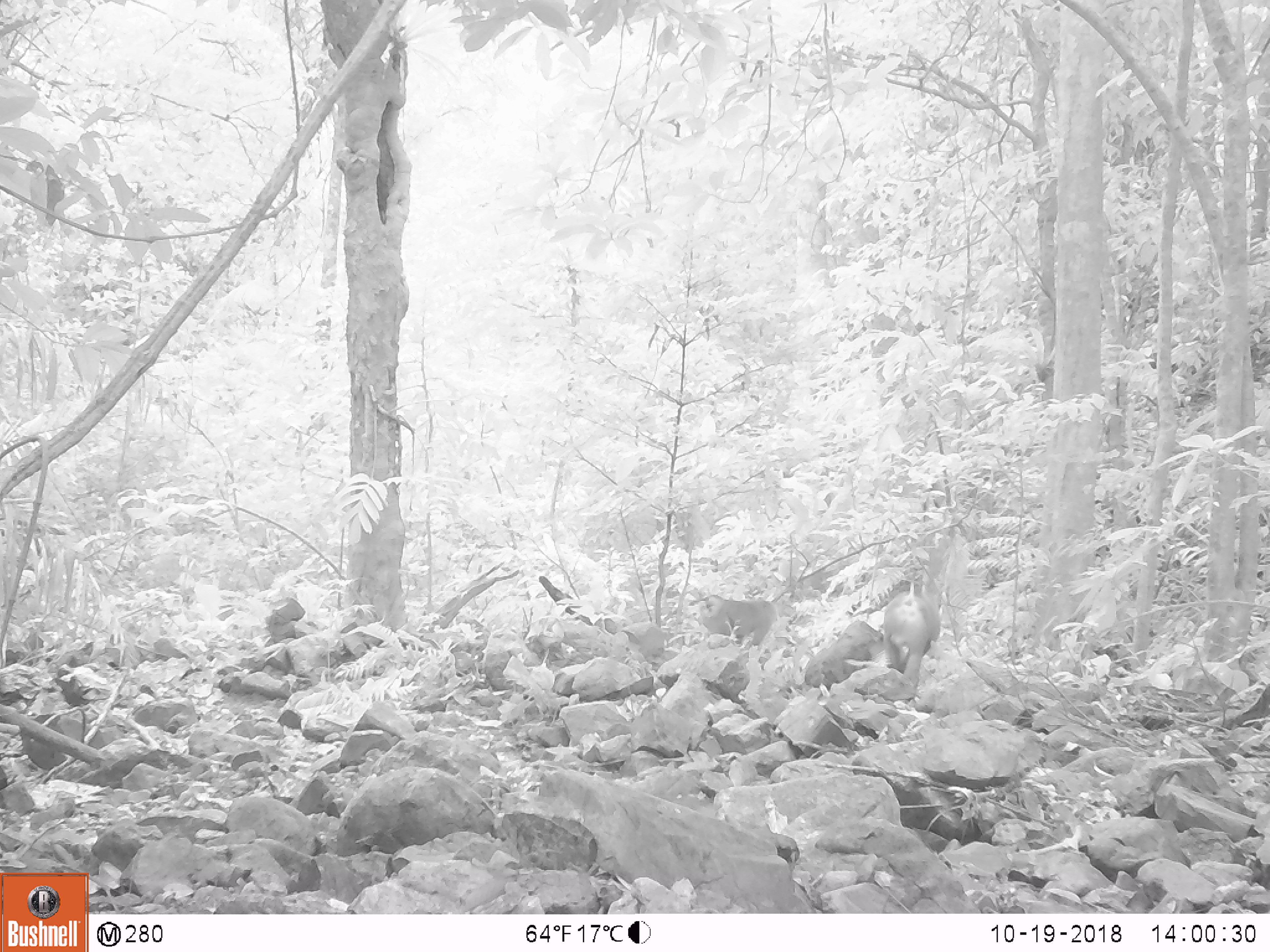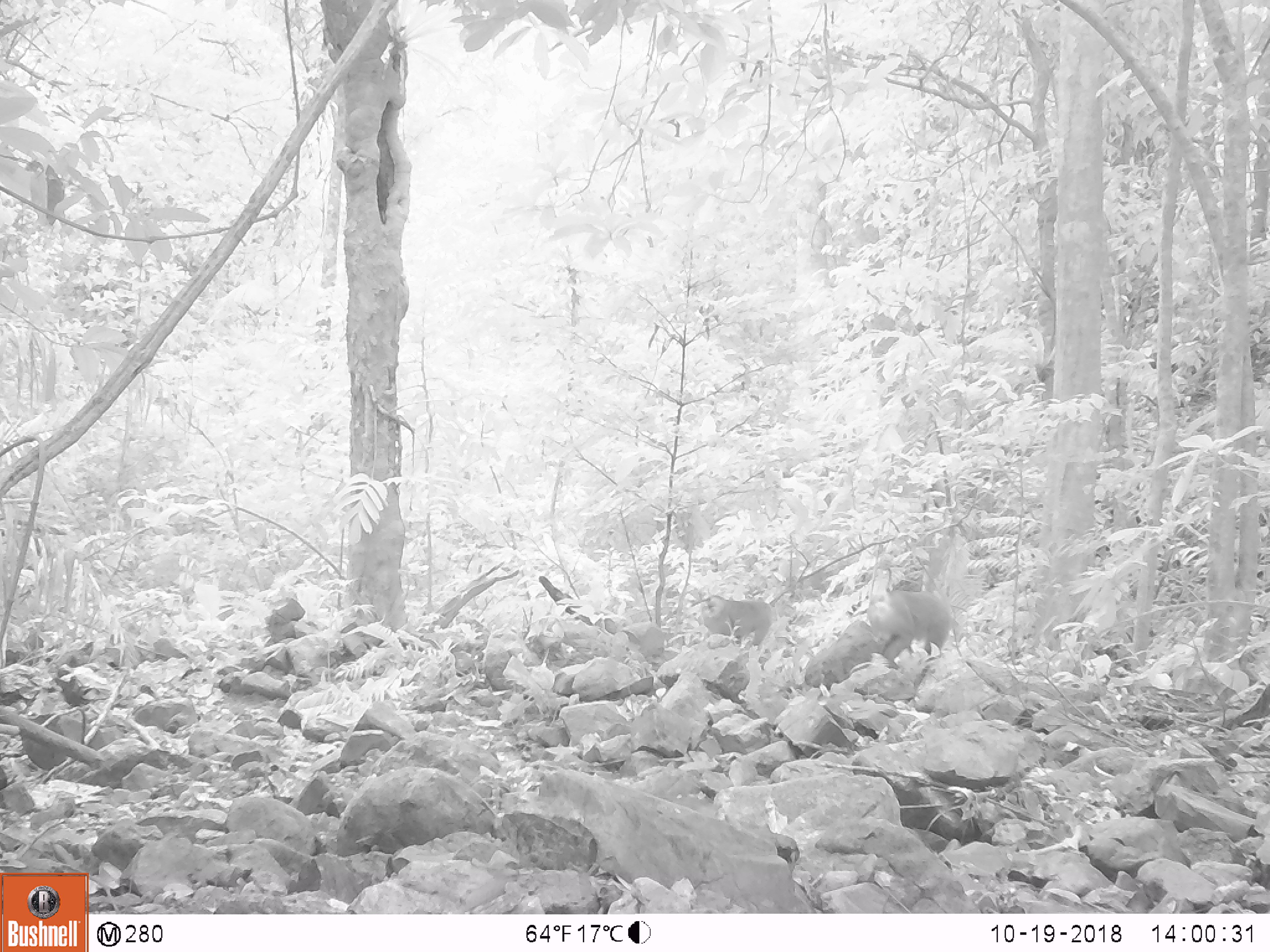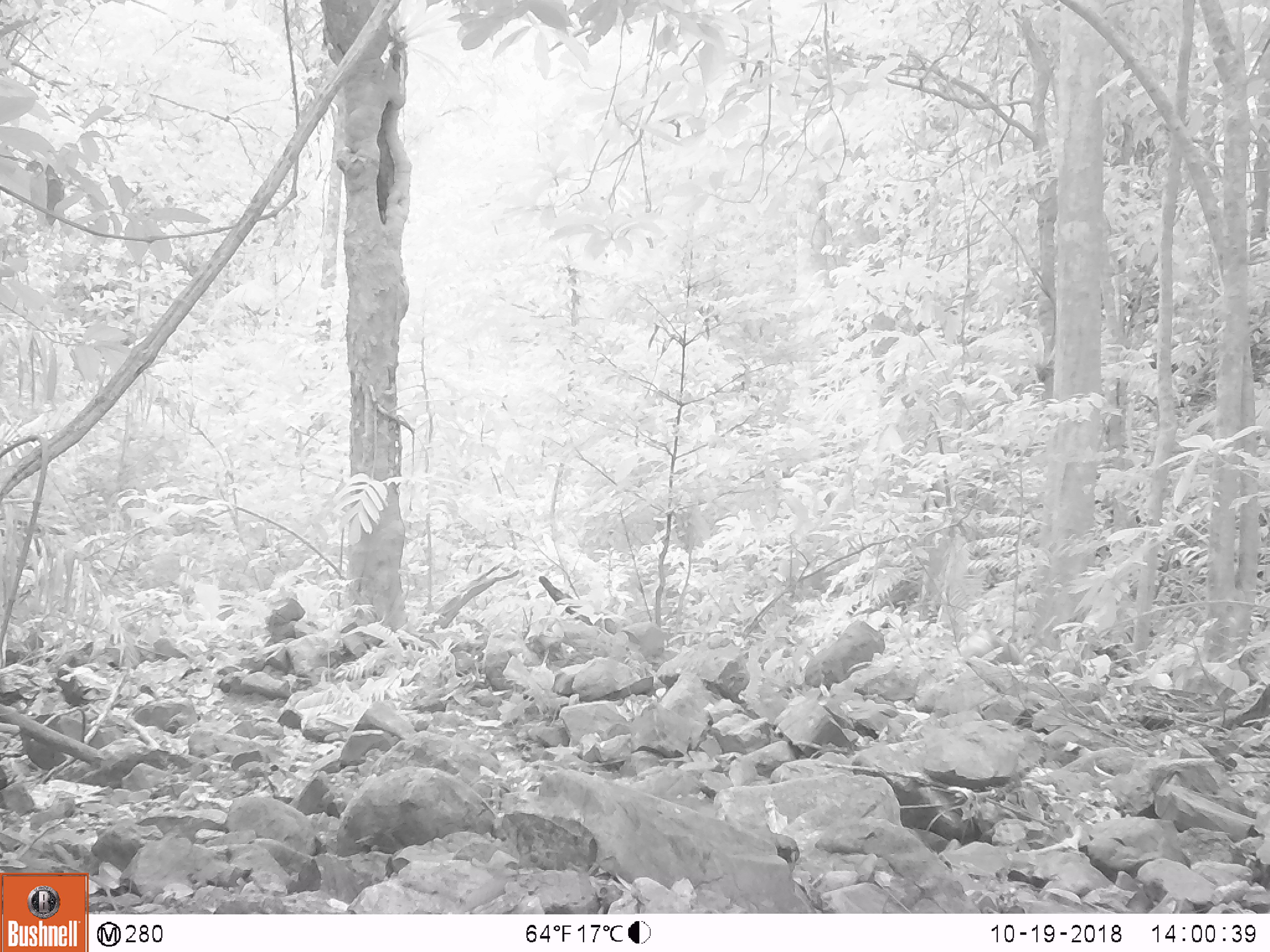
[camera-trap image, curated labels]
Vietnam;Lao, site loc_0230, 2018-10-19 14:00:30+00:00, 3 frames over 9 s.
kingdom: Animalia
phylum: Chordata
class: Mammalia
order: Primates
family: Cercopithecidae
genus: Macaca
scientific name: Macaca nemestrina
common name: pig-tailed macaque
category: pig tailed macaque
Pig tailed macaque (pig-tailed macaque) (Macaca nemestrina). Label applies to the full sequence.